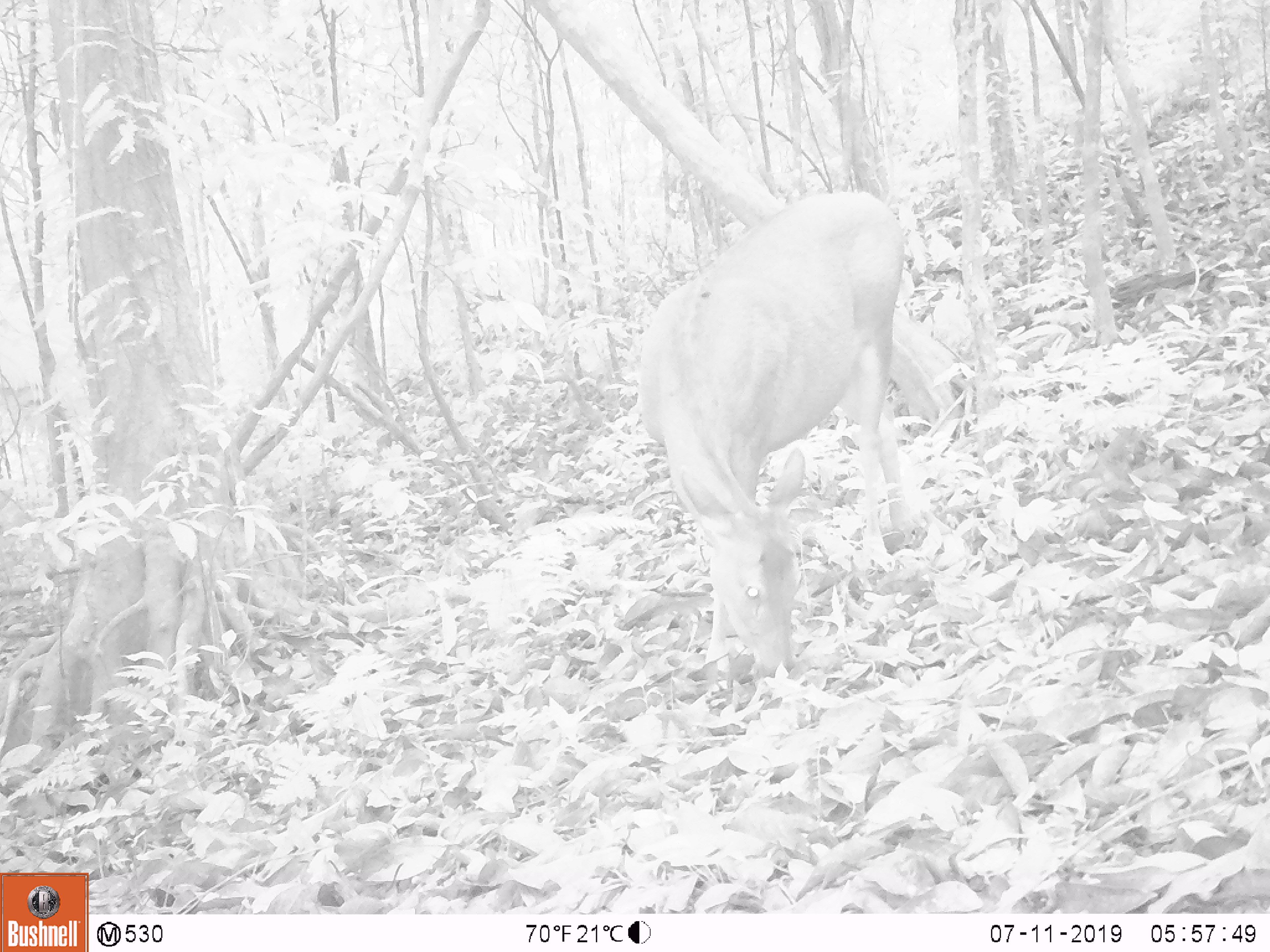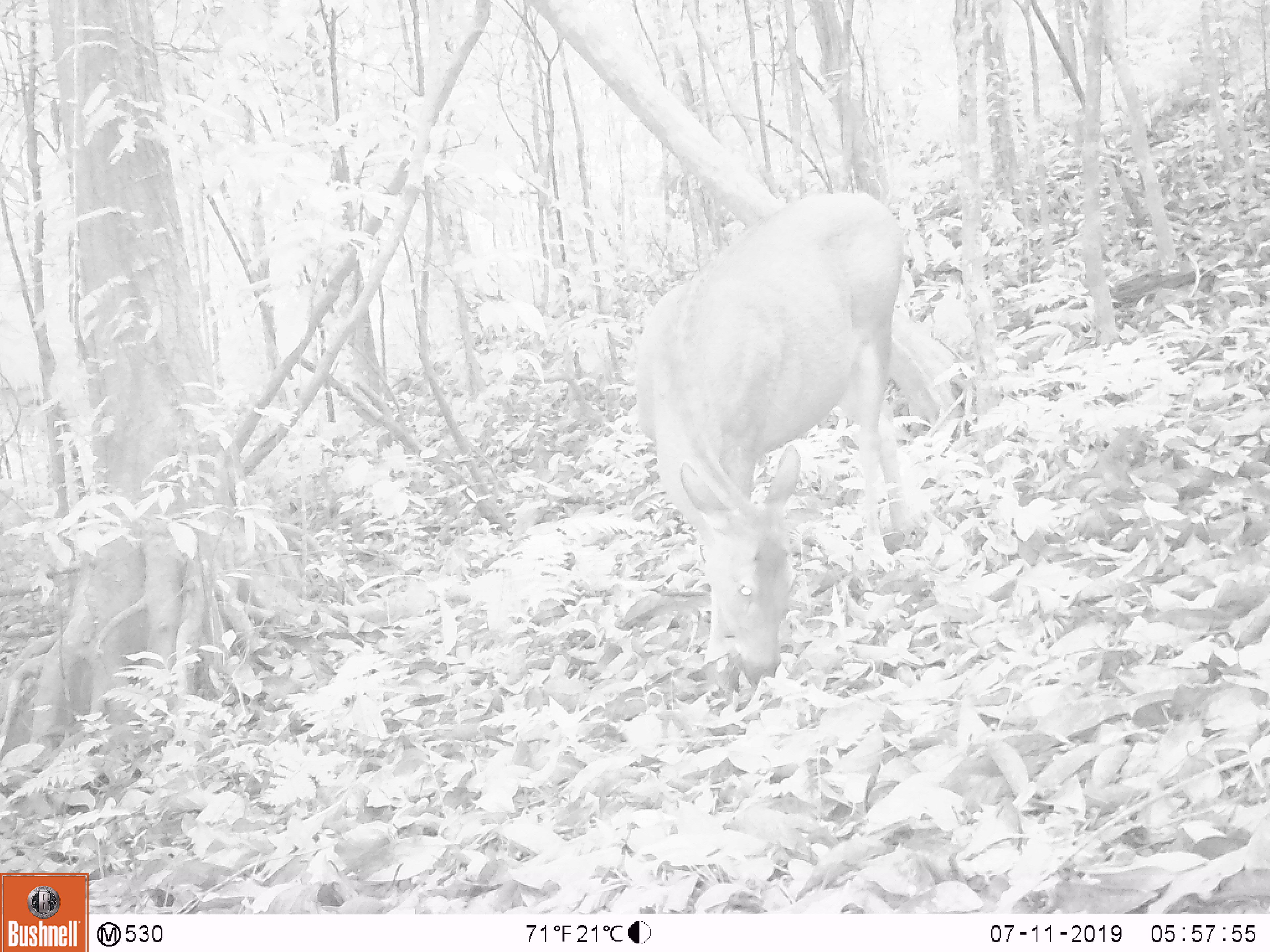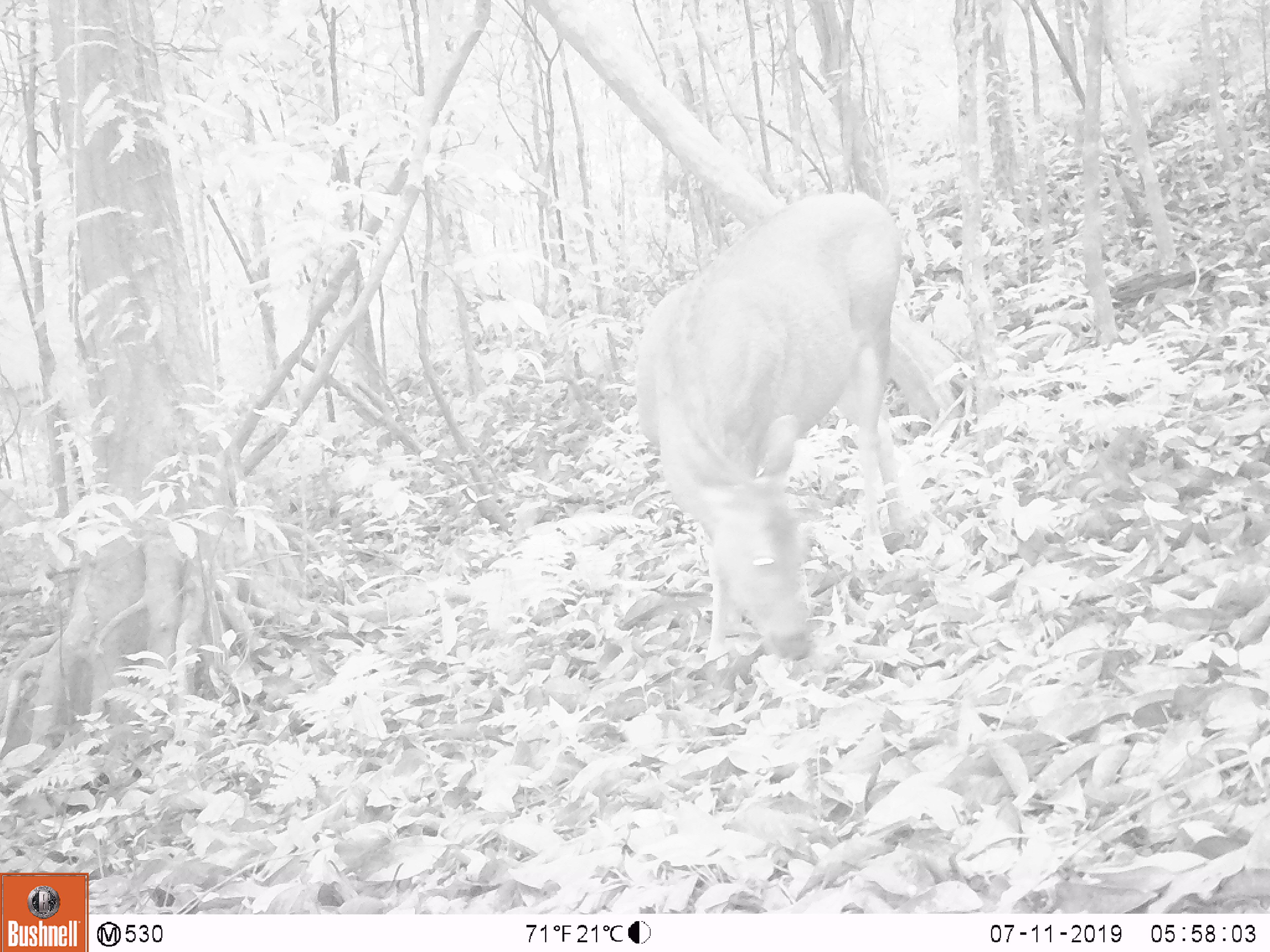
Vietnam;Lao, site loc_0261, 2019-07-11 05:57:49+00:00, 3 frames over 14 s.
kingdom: Animalia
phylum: Chordata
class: Mammalia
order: Artiodactyla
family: Cervidae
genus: Rusa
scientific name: Rusa unicolor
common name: sambar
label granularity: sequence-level